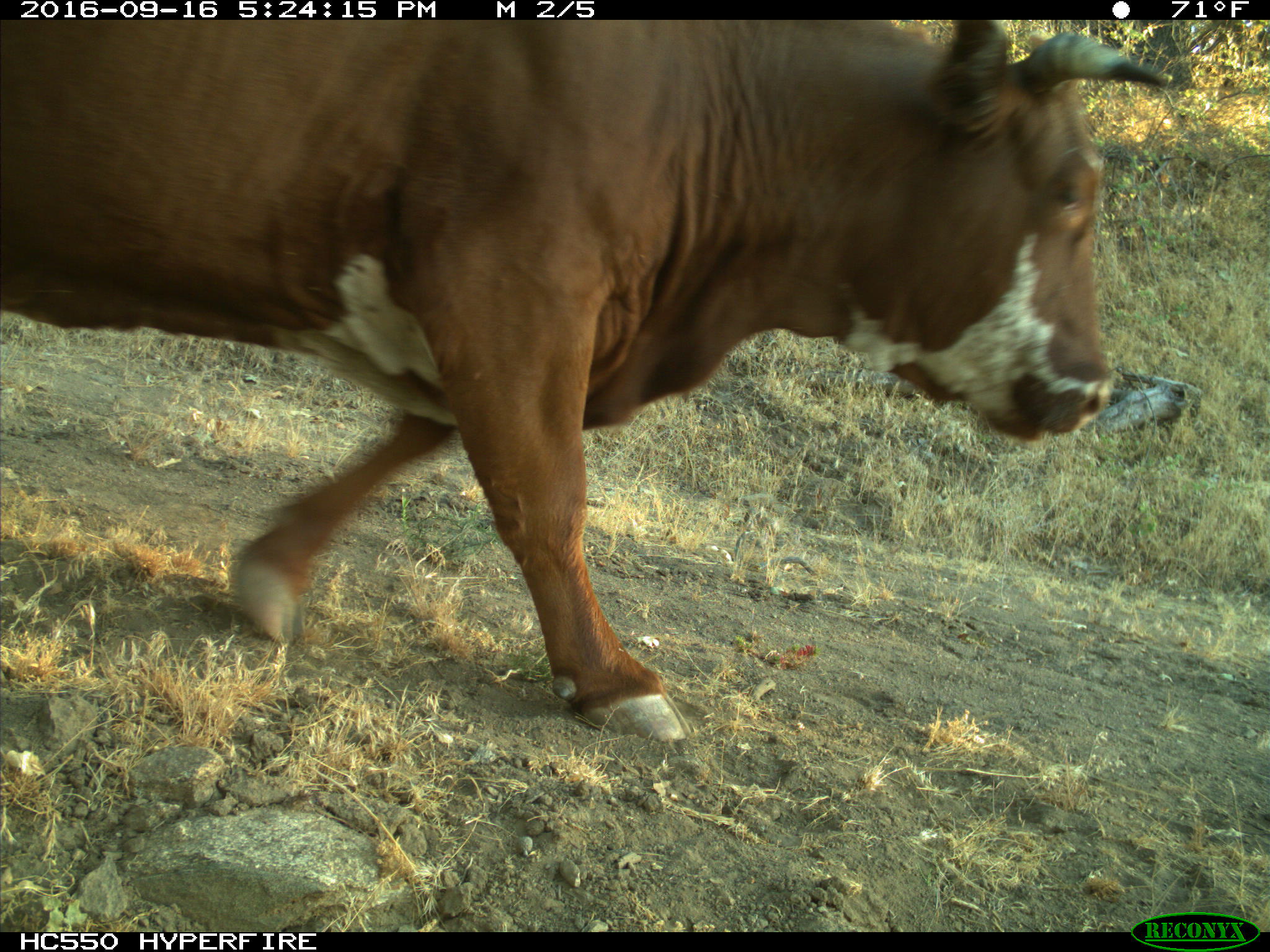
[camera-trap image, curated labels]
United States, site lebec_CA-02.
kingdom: Animalia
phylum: Chordata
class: Mammalia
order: Artiodactyla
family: Bovidae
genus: Bos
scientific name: Bos taurus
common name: domestic cow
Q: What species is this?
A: Bos taurus (domestic cow).